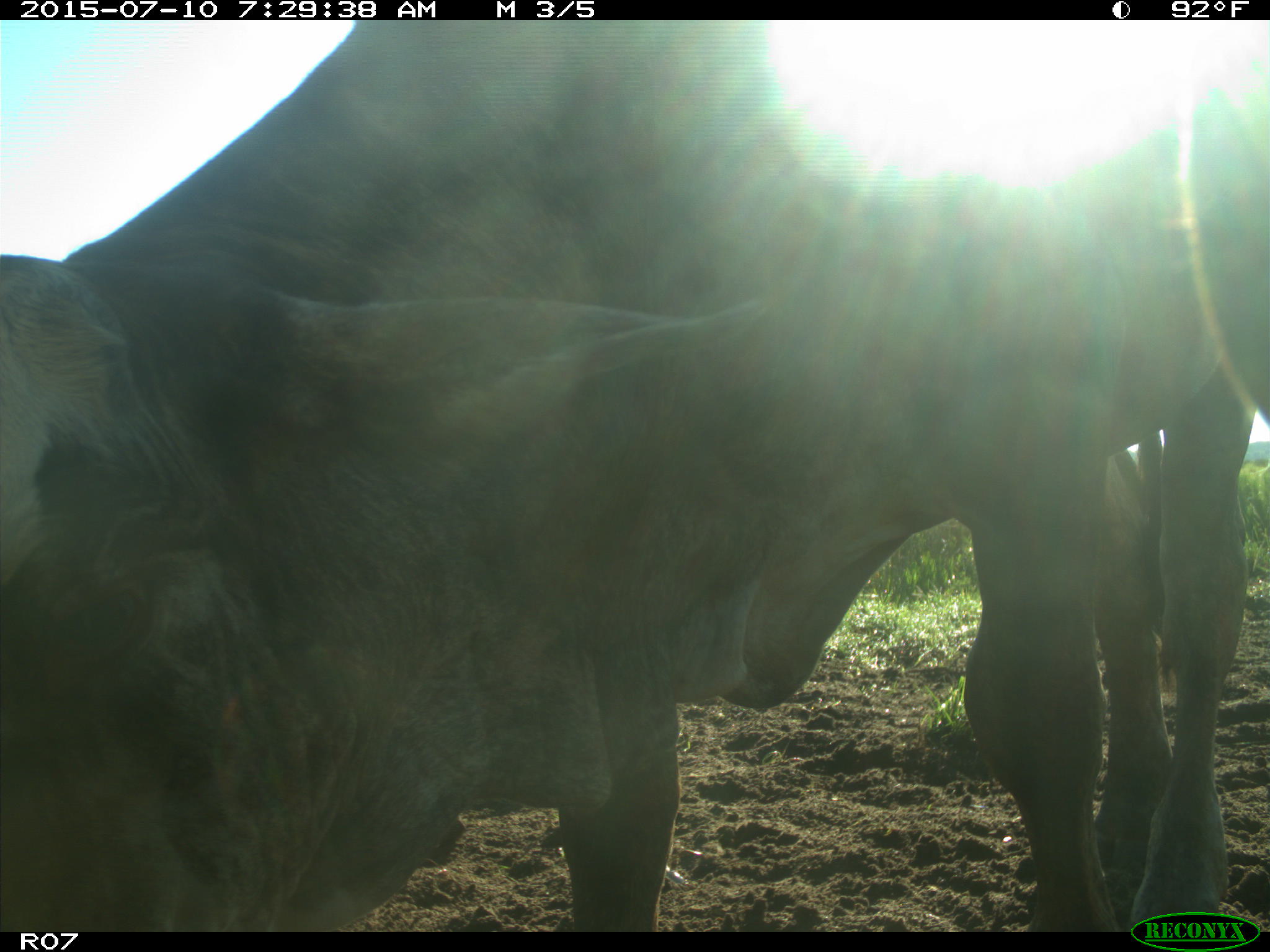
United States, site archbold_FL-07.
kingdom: Animalia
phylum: Chordata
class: Mammalia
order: Artiodactyla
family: Bovidae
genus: Bos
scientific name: Bos taurus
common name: domestic cow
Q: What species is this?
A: Bos taurus (domestic cow).